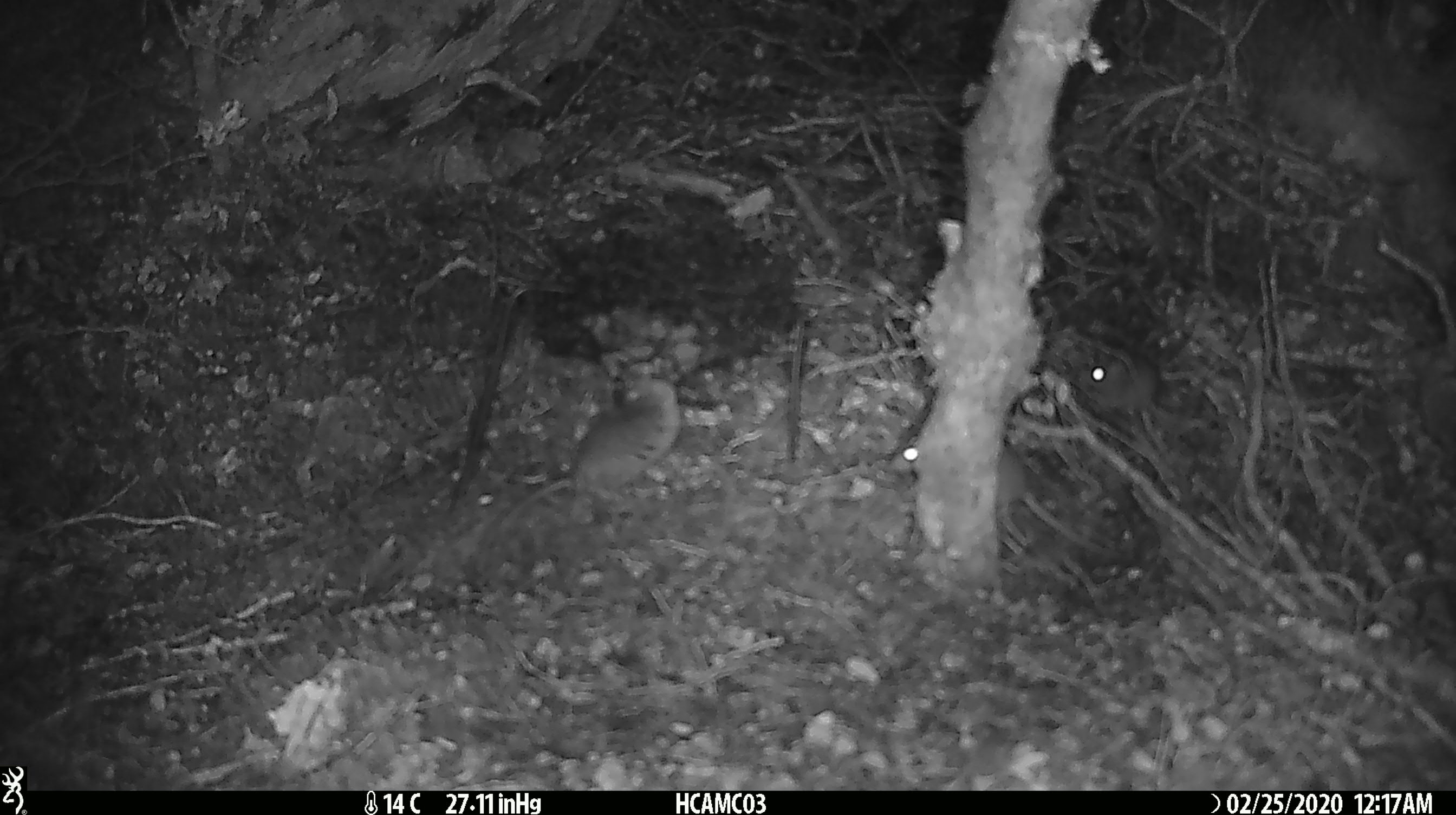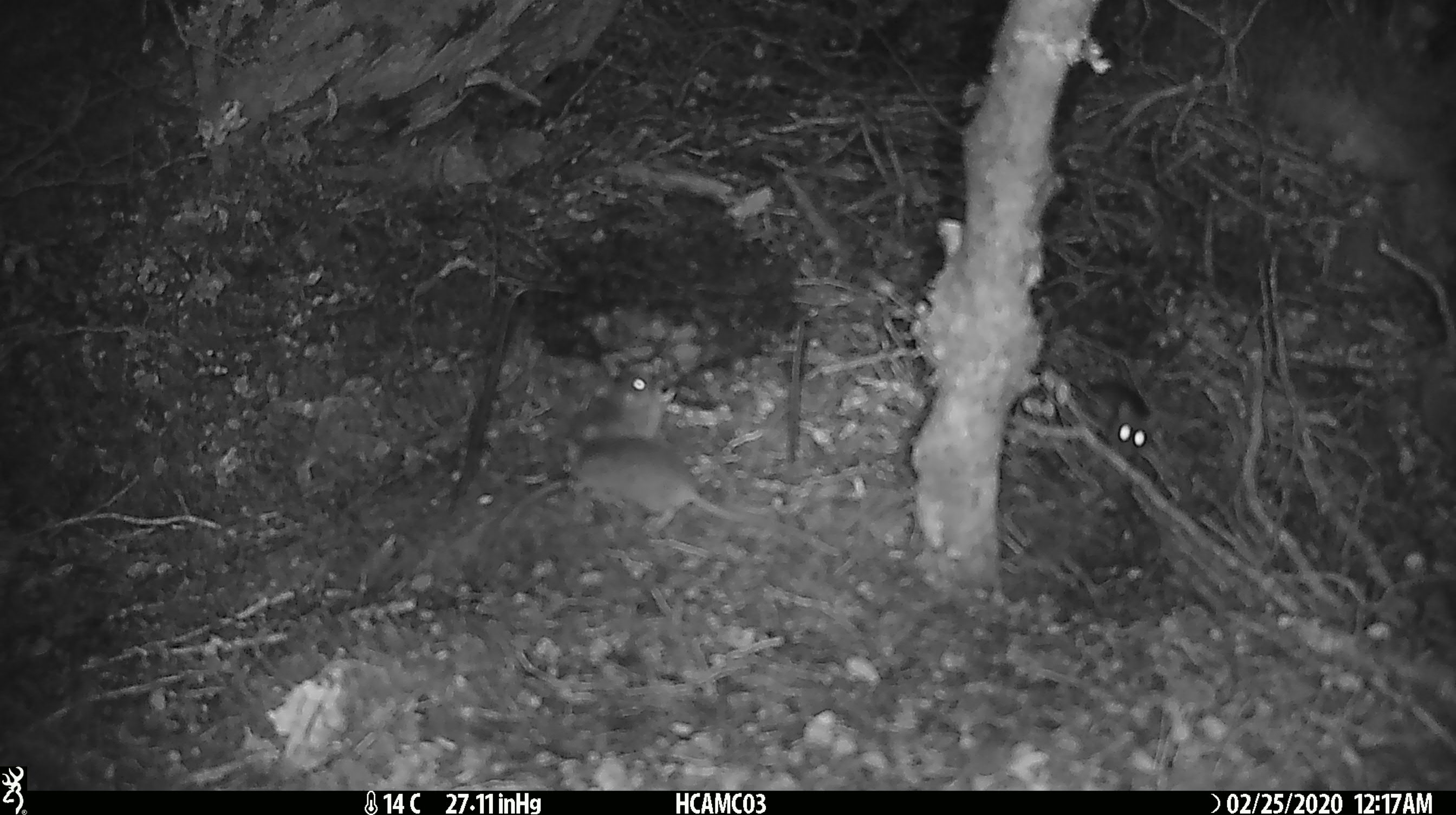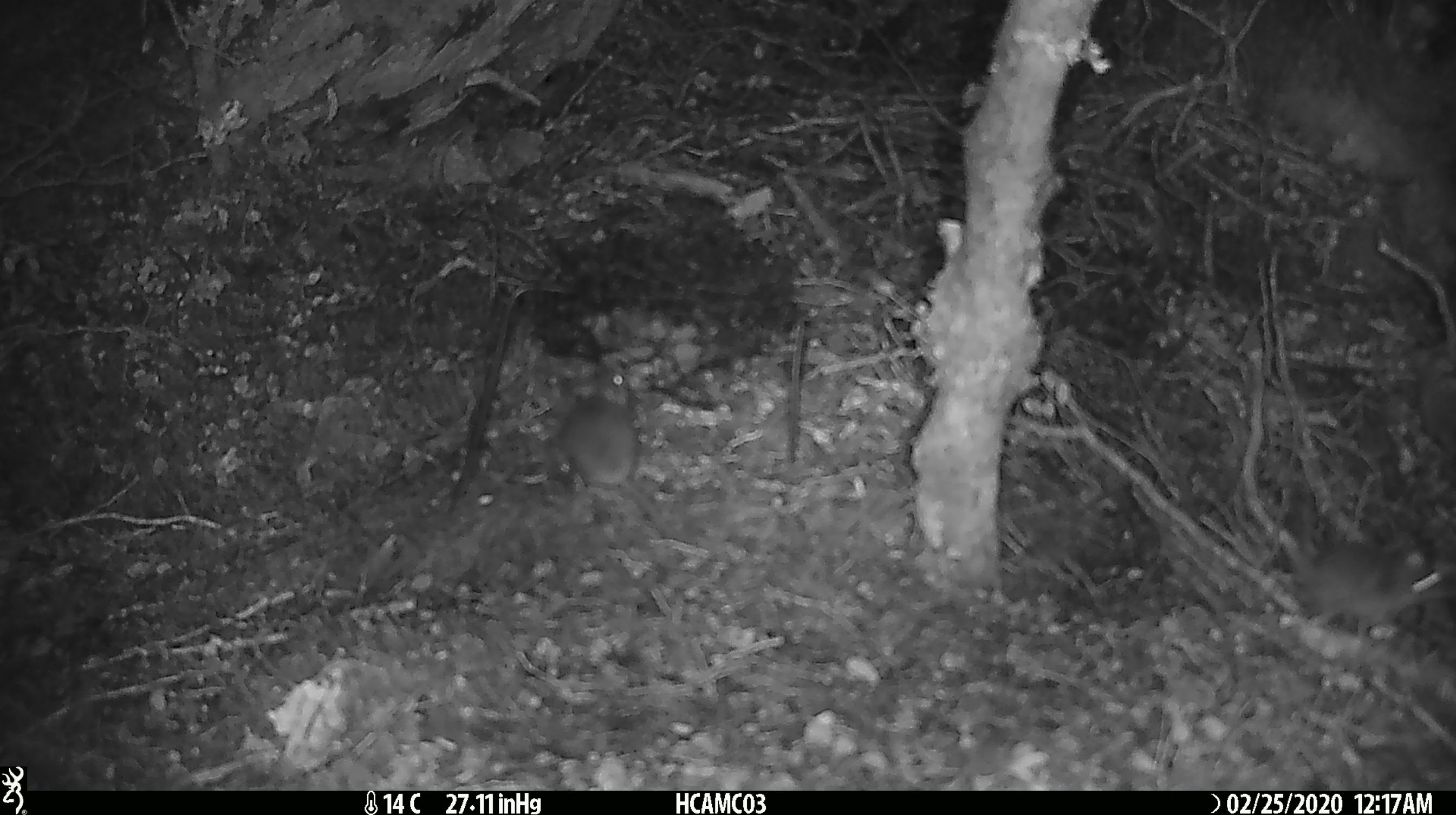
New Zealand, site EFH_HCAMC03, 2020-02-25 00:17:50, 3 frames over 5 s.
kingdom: Animalia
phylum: Chordata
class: Mammalia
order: Rodentia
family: Muridae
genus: Mus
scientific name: Mus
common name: mouse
Mouse (Mus).